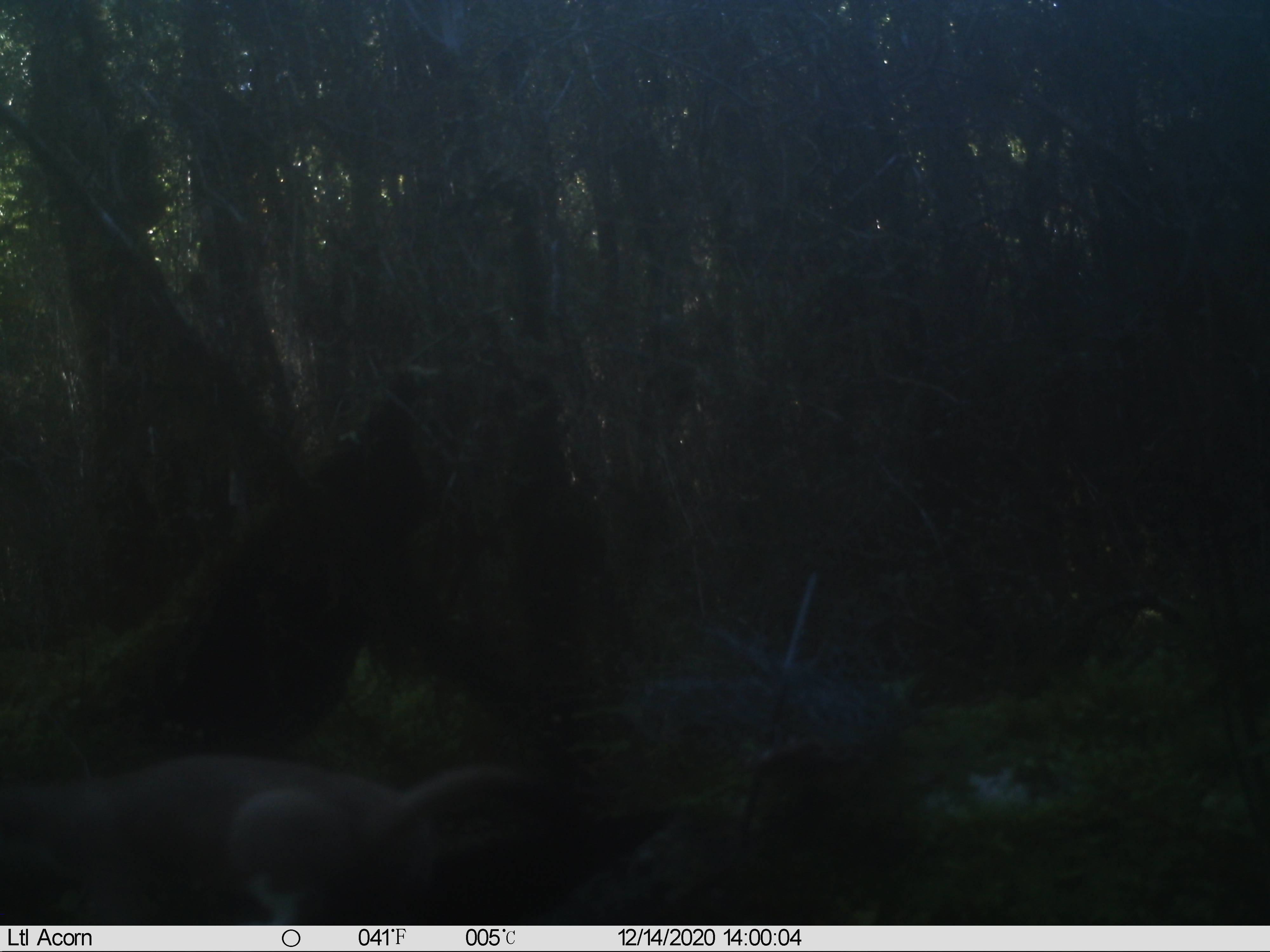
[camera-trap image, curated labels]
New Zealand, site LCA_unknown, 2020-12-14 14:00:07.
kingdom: Animalia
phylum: Chordata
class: Mammalia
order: Carnivora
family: Mustelidae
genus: Mustela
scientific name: Mustela erminea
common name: stoat